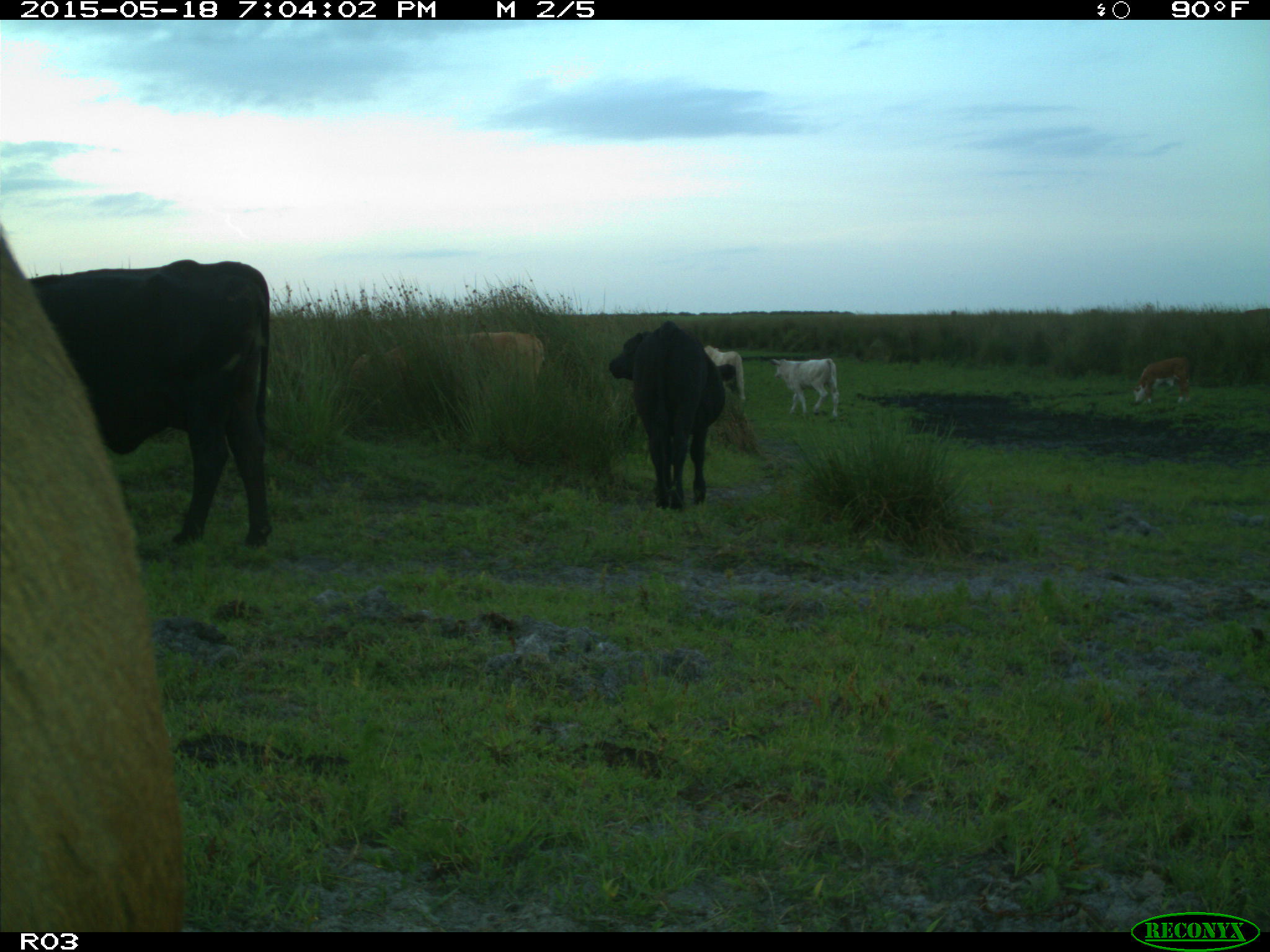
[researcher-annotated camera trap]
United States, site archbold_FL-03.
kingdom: Animalia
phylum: Chordata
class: Mammalia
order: Artiodactyla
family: Bovidae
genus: Bos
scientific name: Bos taurus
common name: domestic cow